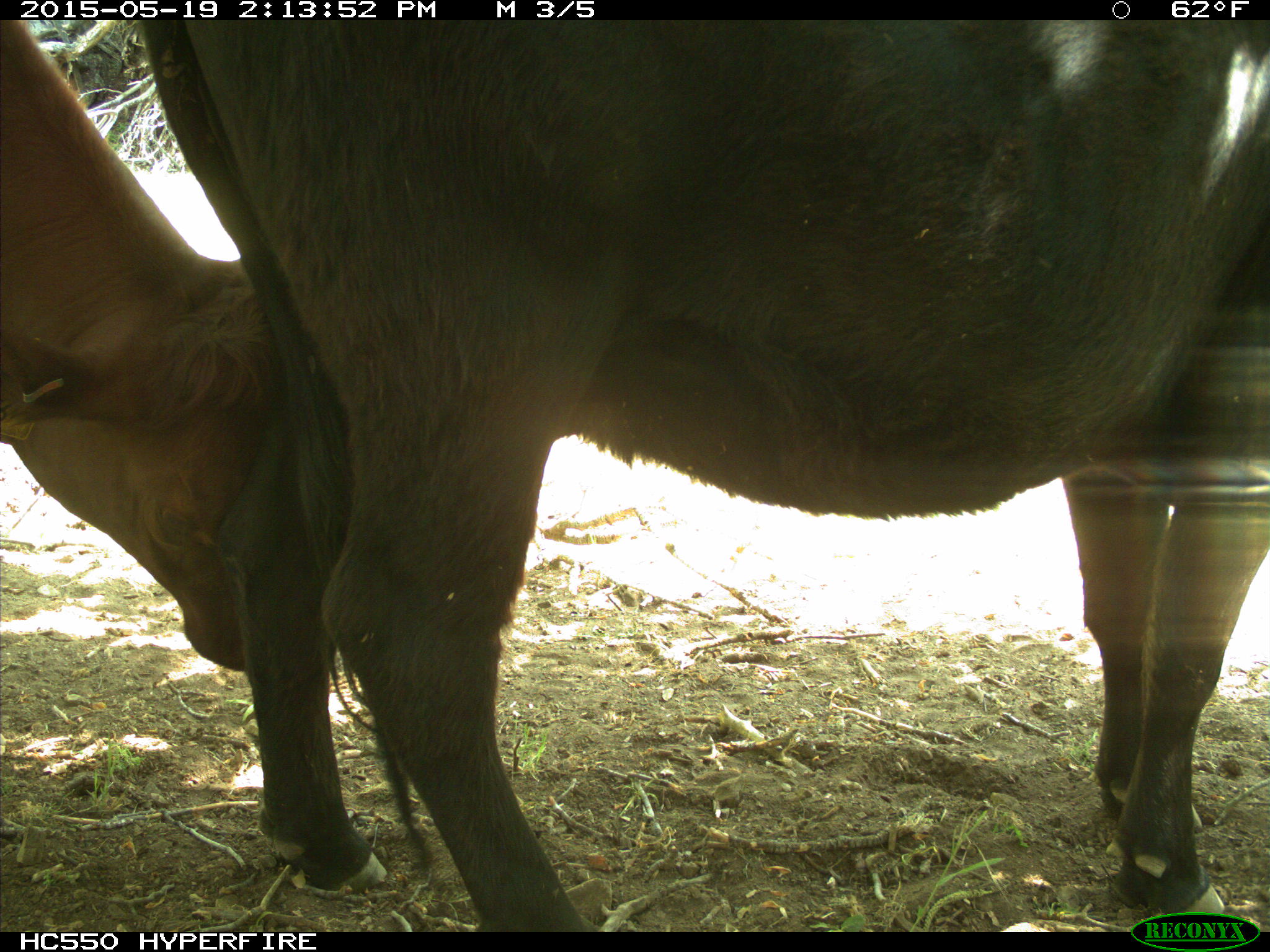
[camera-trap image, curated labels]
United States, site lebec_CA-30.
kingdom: Animalia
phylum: Chordata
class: Mammalia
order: Artiodactyla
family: Bovidae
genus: Bos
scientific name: Bos taurus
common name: domestic cow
Bos taurus (domestic cow).